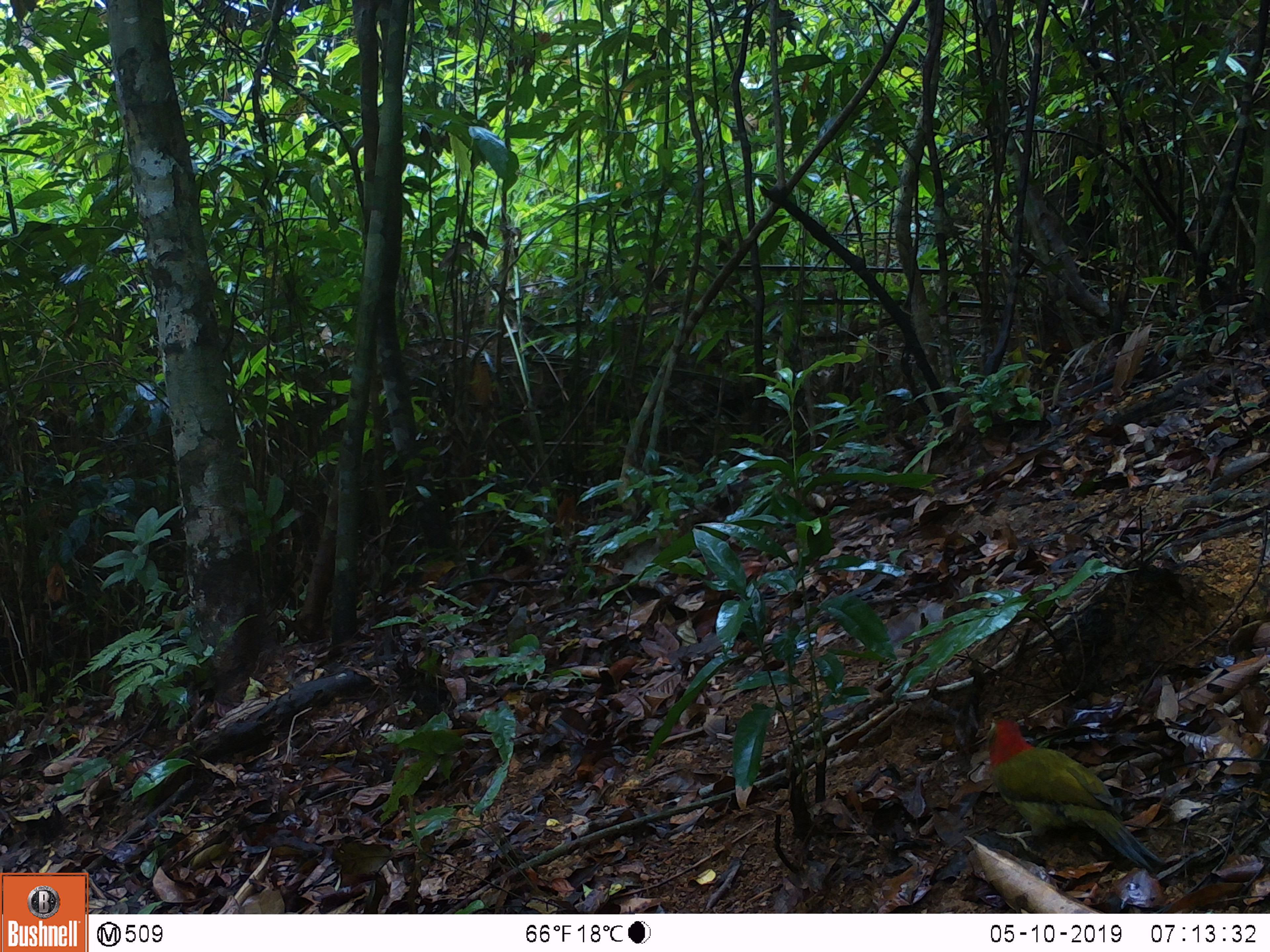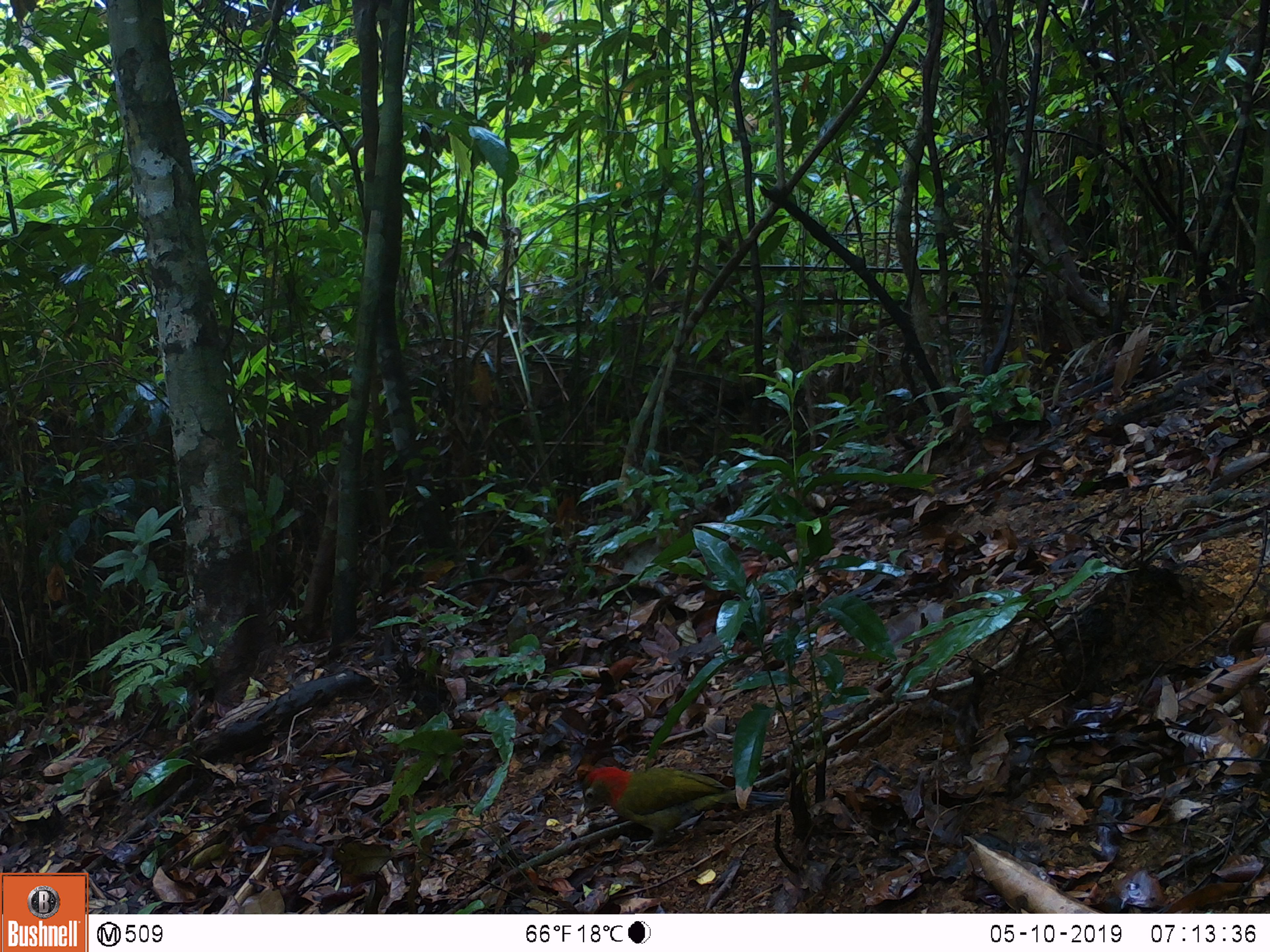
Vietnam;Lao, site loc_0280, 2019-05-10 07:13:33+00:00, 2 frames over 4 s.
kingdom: Animalia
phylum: Chordata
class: Aves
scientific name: Aves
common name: bird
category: unidentified bird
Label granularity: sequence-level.